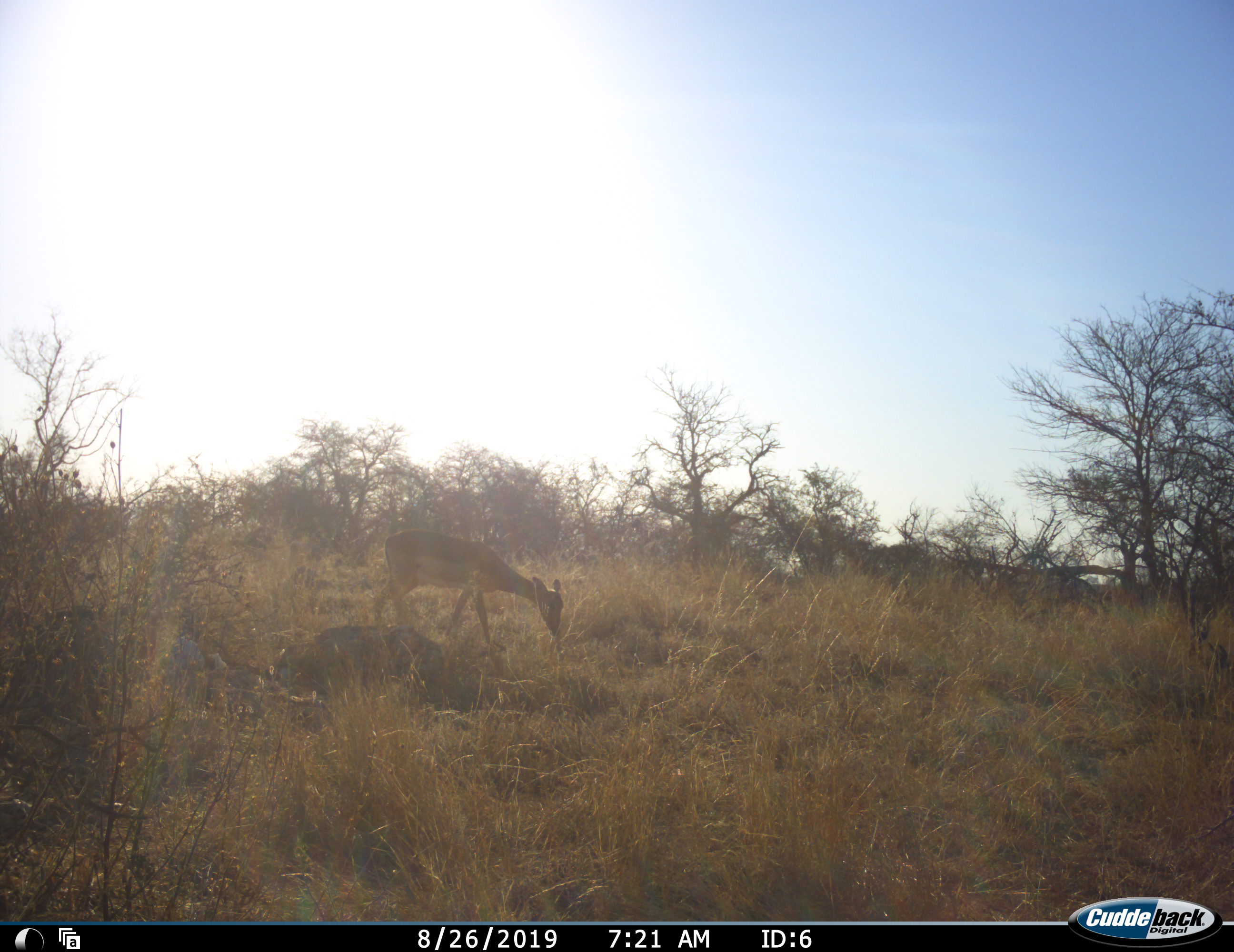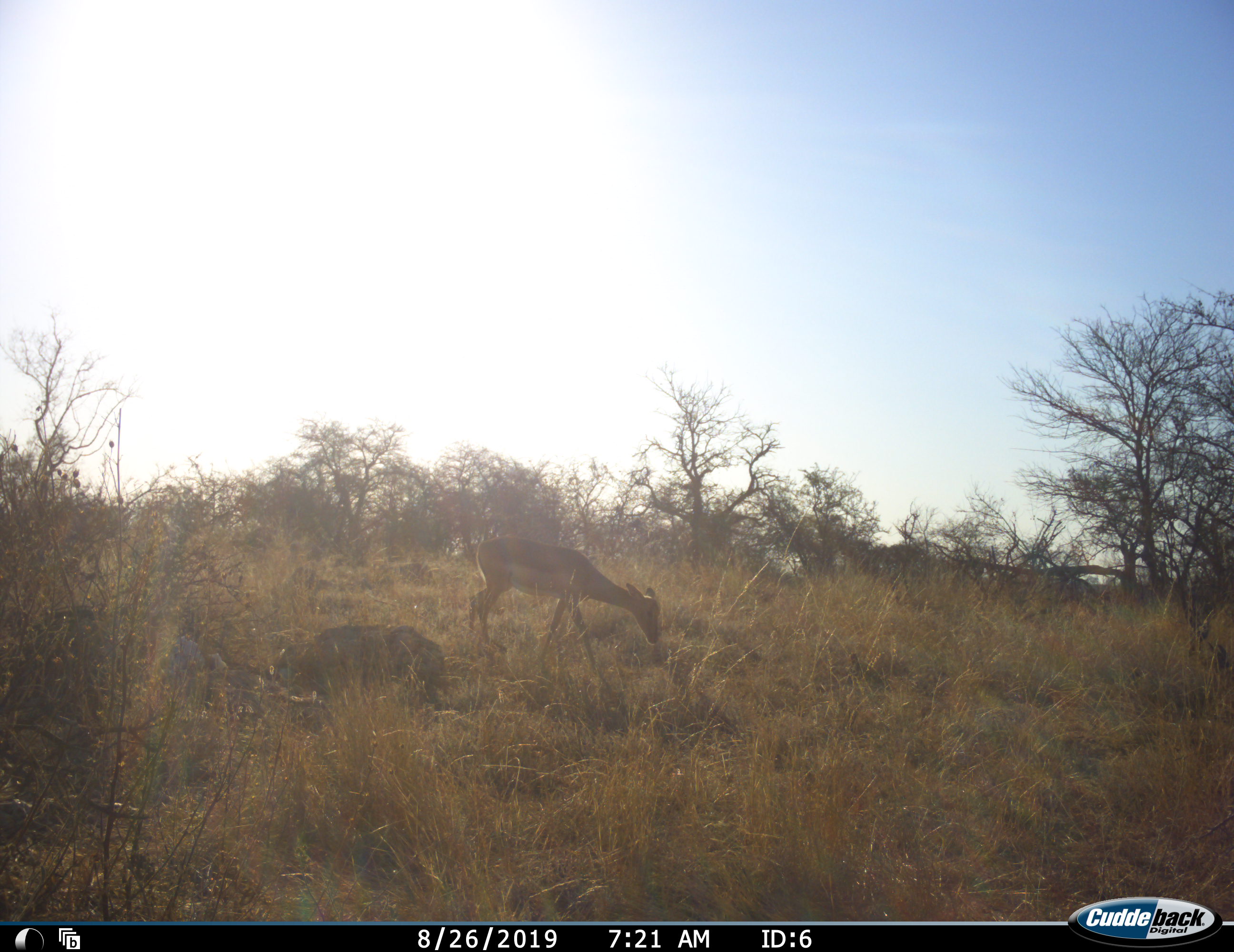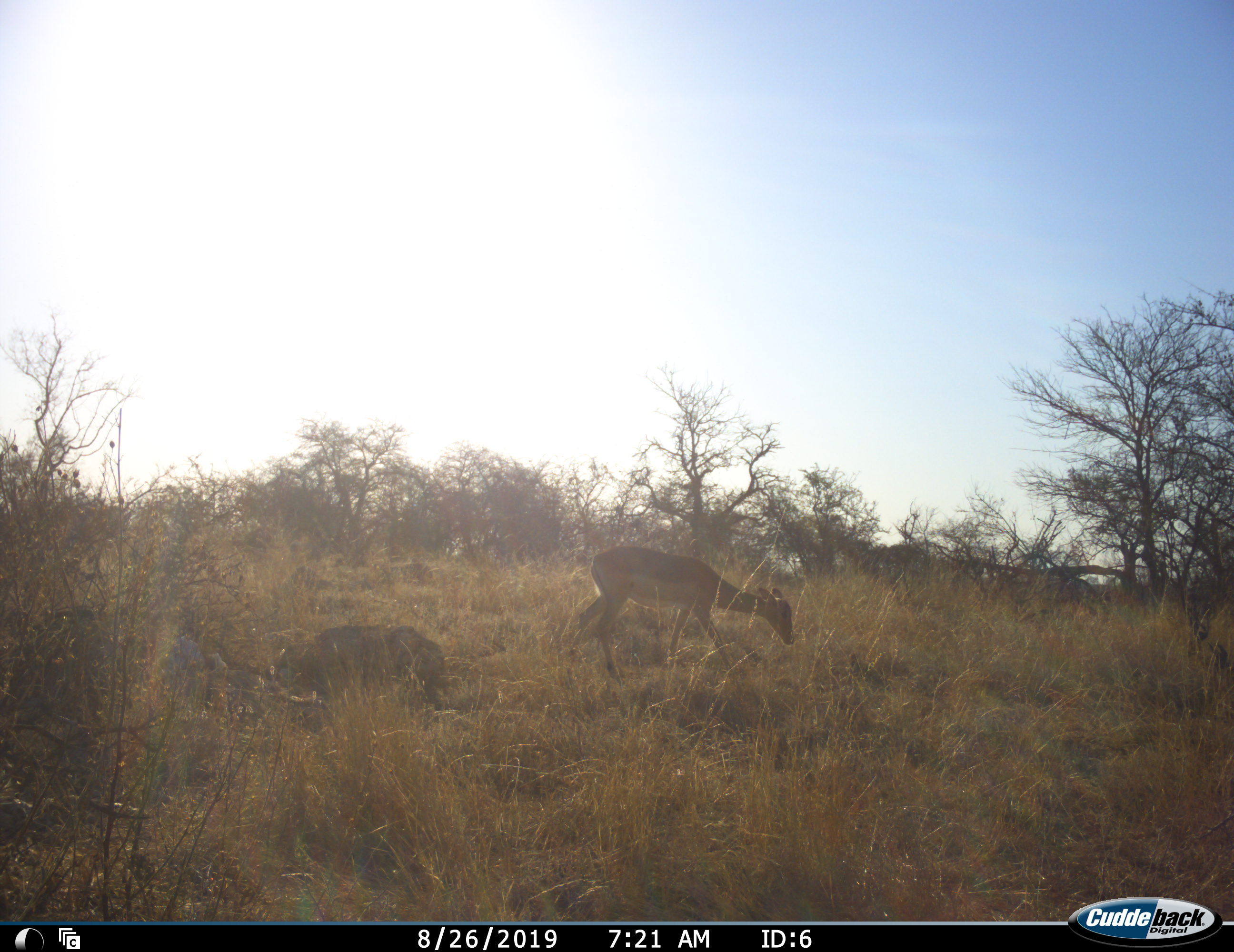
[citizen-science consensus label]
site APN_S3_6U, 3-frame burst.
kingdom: Animalia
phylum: Chordata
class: Mammalia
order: Artiodactyla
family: Bovidae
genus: Aepyceros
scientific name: Aepyceros melampus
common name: impala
Impala (Aepyceros melampus), count 1. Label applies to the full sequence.